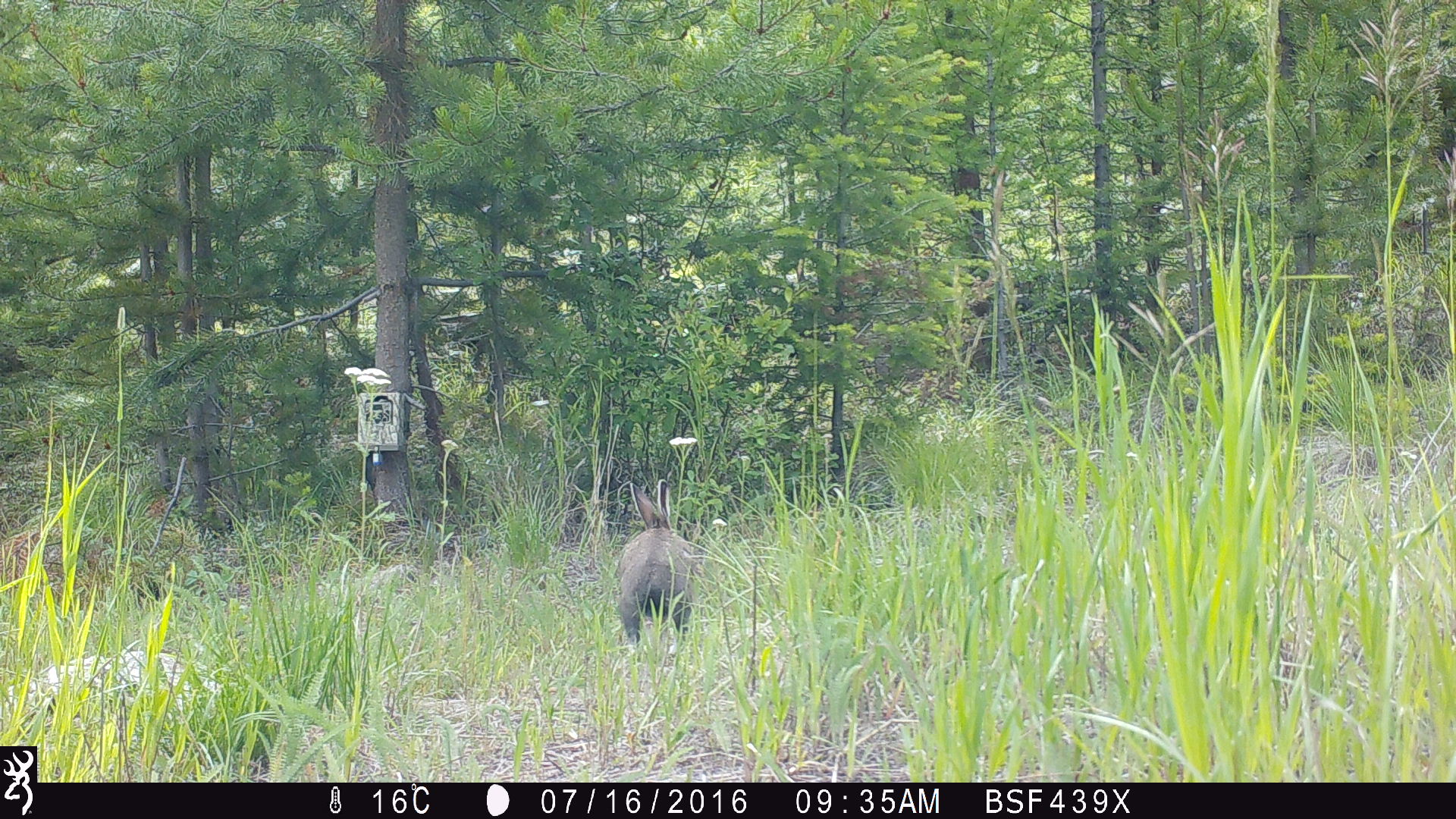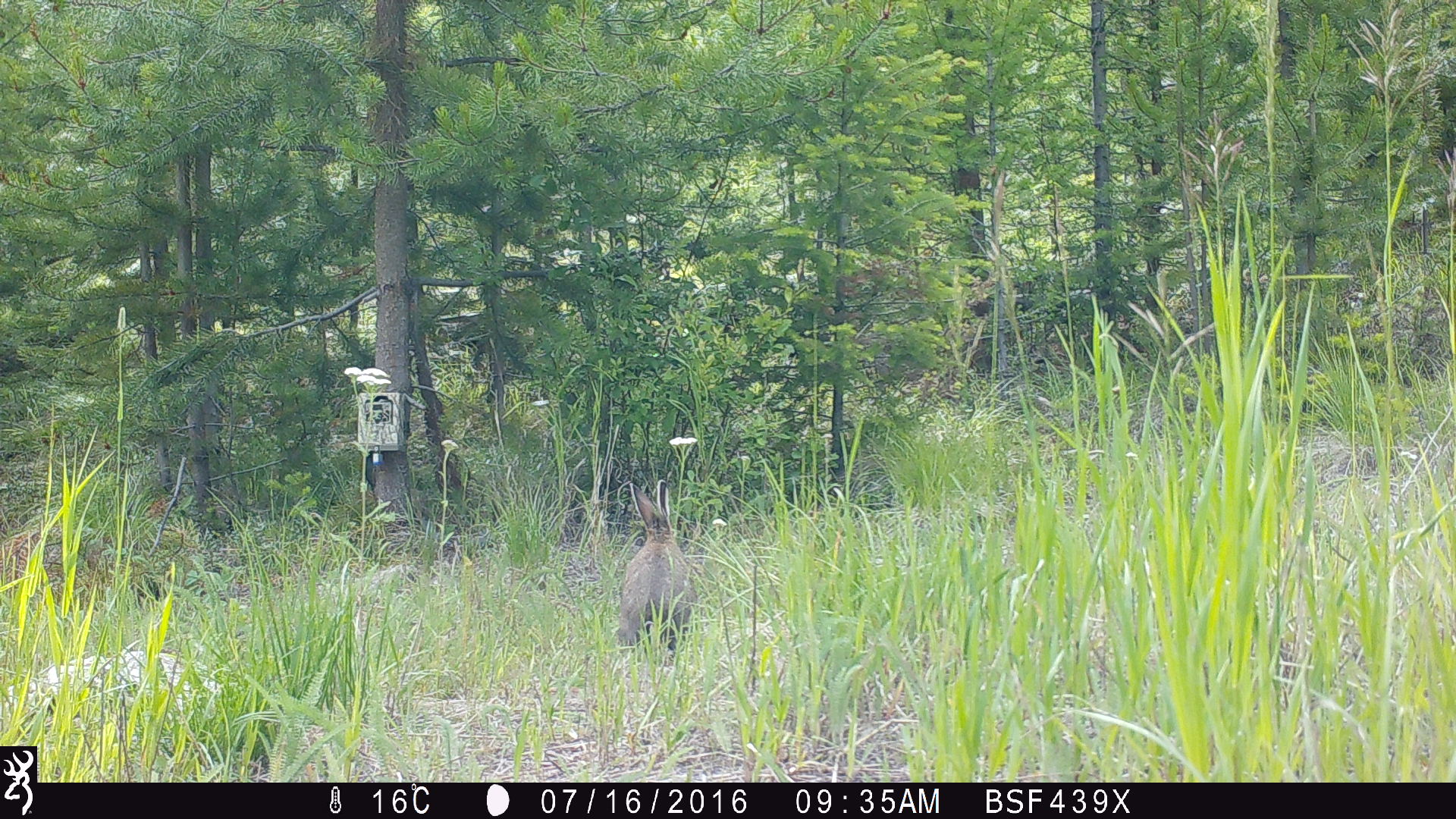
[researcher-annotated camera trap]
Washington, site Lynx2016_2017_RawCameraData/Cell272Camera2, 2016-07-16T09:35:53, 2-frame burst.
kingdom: Animalia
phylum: Chordata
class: Mammalia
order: Lagomorpha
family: Leporidae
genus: Lepus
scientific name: Lepus americanus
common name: snowshoe hare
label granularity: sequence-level